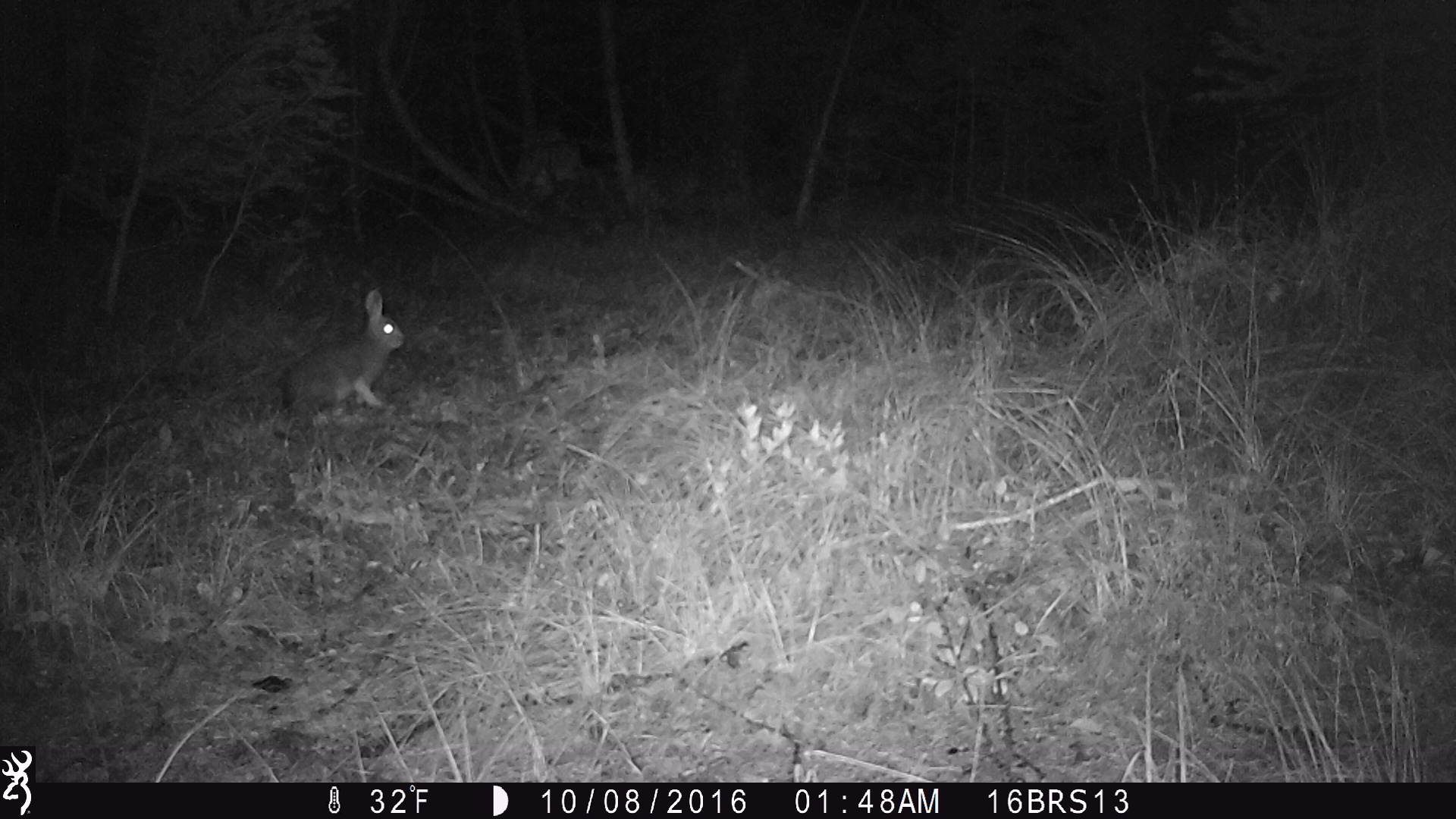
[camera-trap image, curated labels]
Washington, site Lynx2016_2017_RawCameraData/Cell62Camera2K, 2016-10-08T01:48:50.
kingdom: Animalia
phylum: Chordata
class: Mammalia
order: Lagomorpha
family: Leporidae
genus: Lepus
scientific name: Lepus americanus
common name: snowshoe hare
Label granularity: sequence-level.